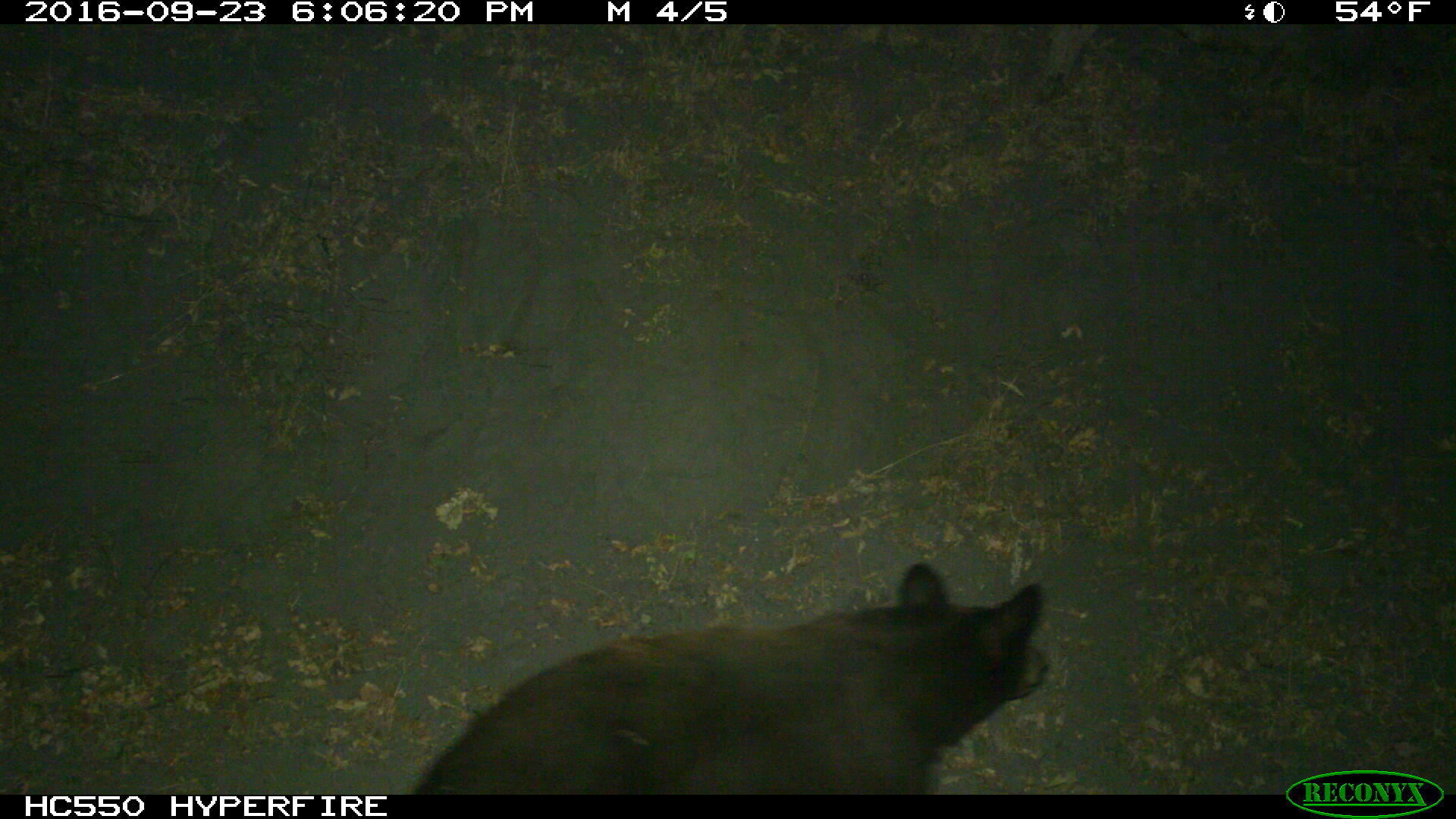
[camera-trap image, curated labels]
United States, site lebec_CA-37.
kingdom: Animalia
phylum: Chordata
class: Mammalia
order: Carnivora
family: Ursidae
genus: Ursus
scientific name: Ursus americanus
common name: american black bear